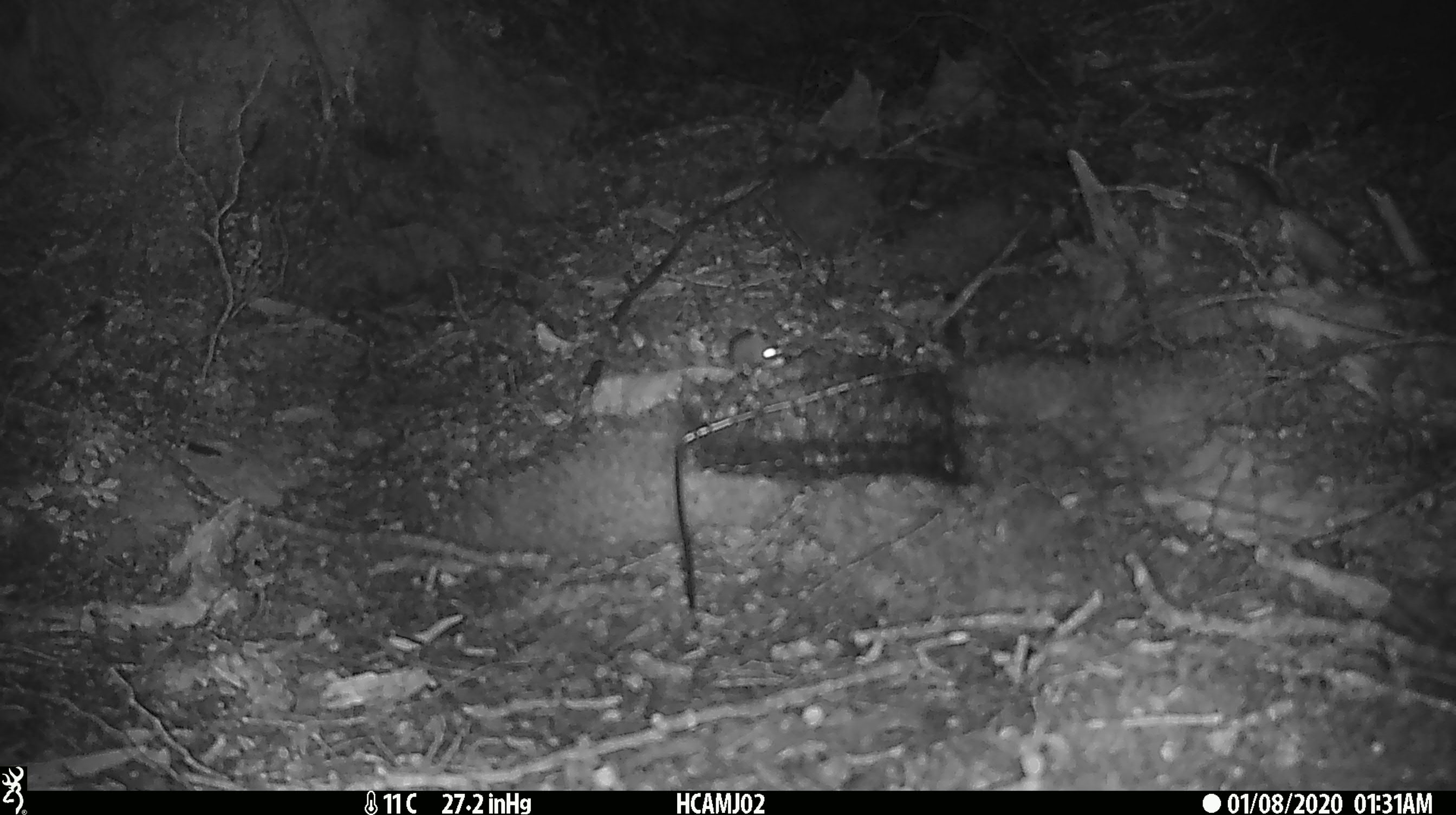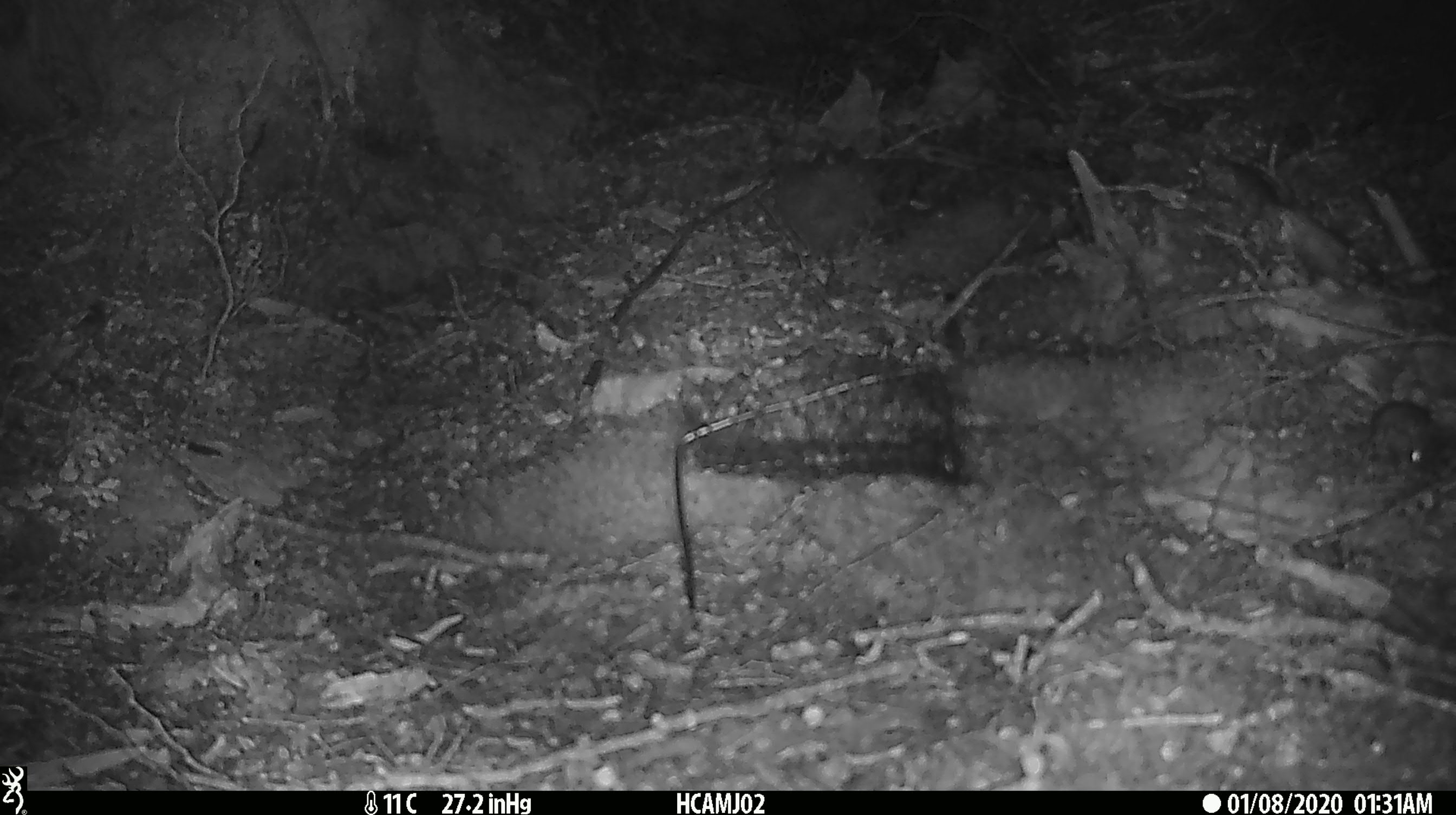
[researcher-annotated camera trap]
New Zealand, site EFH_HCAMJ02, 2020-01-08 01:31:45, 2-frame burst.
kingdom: Animalia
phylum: Chordata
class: Mammalia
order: Rodentia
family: Muridae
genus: Mus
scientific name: Mus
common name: mouse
Mouse (Mus).